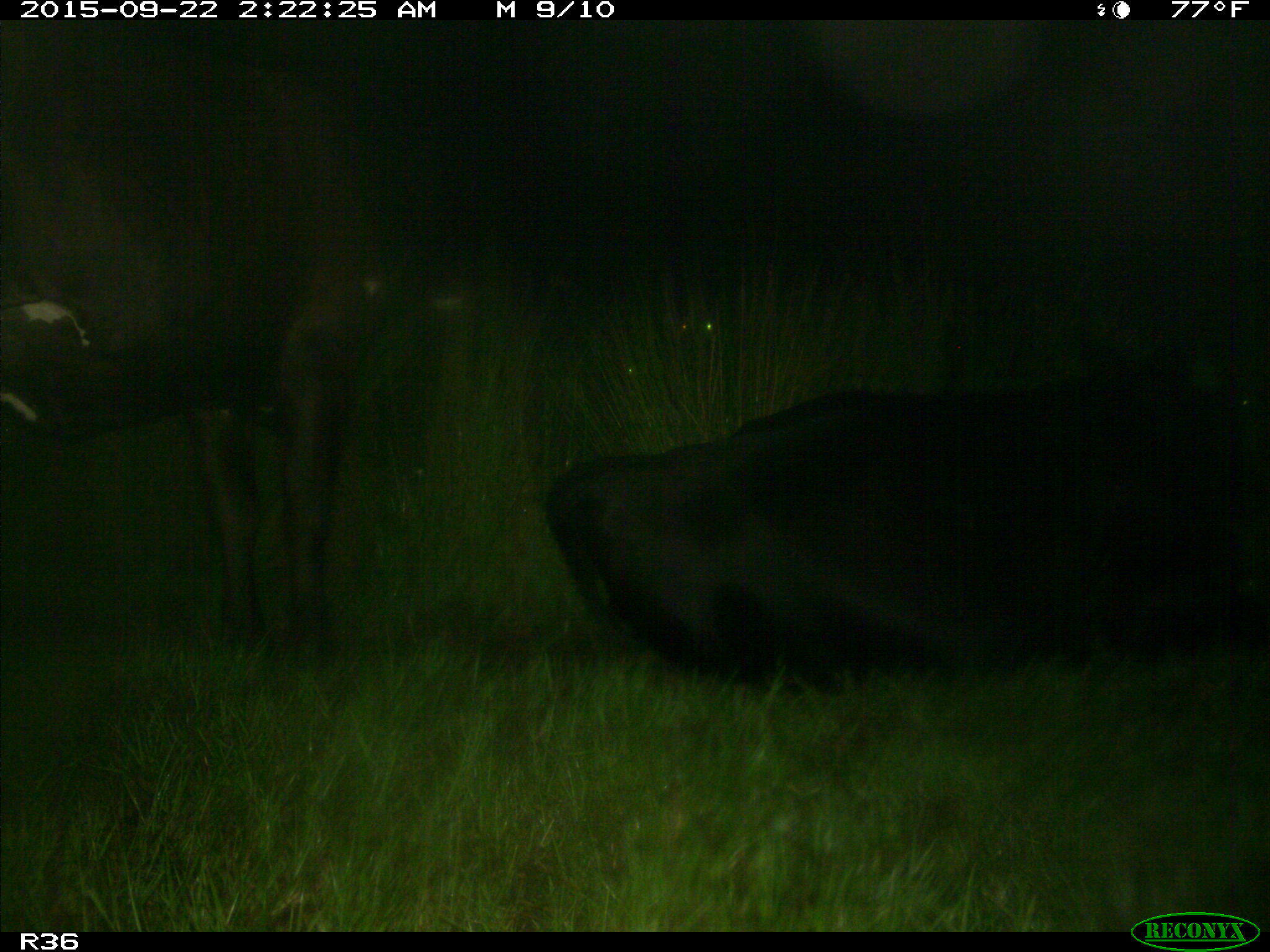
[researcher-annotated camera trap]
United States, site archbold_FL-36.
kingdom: Animalia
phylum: Chordata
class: Mammalia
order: Artiodactyla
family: Bovidae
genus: Bos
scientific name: Bos taurus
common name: domestic cow